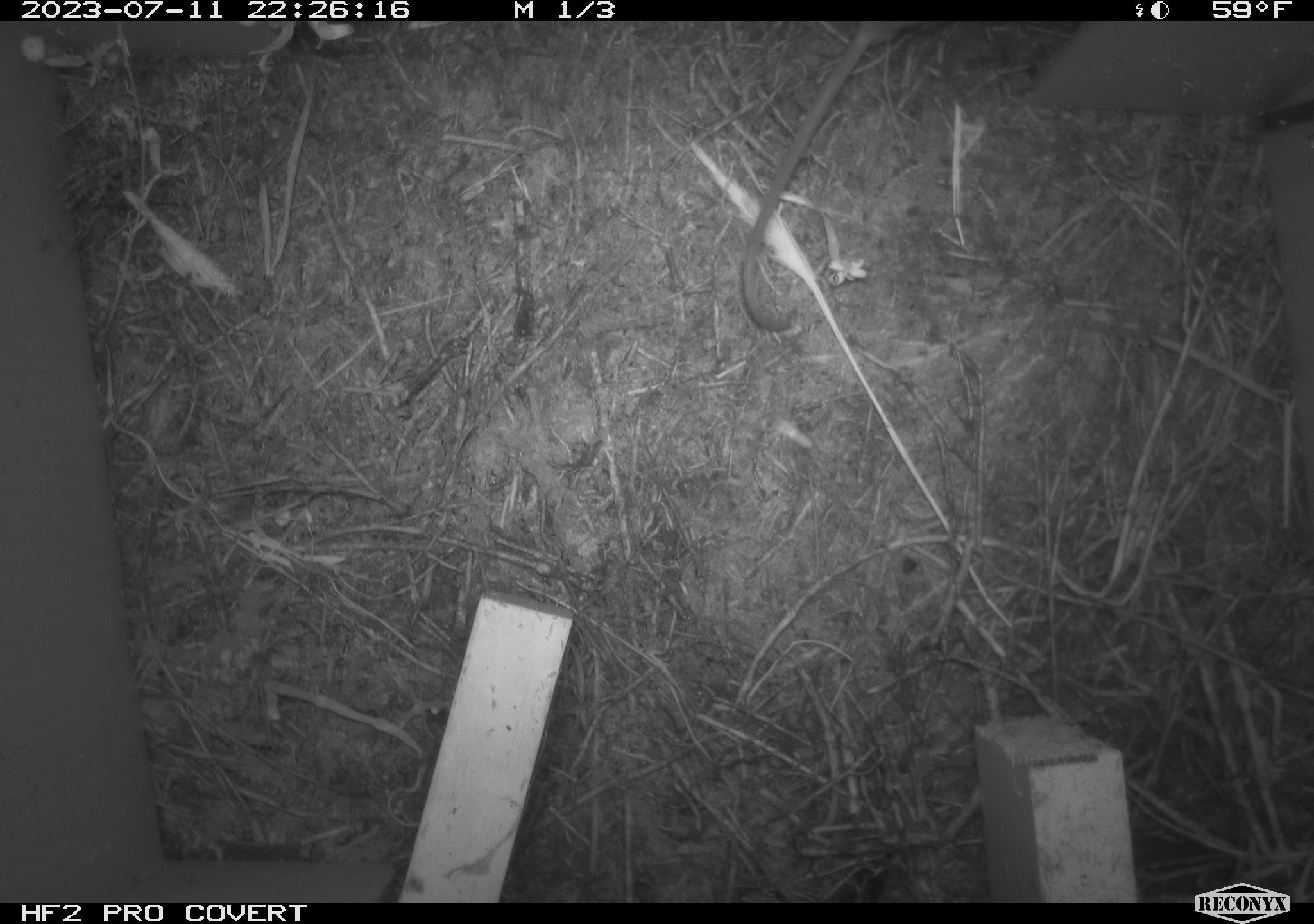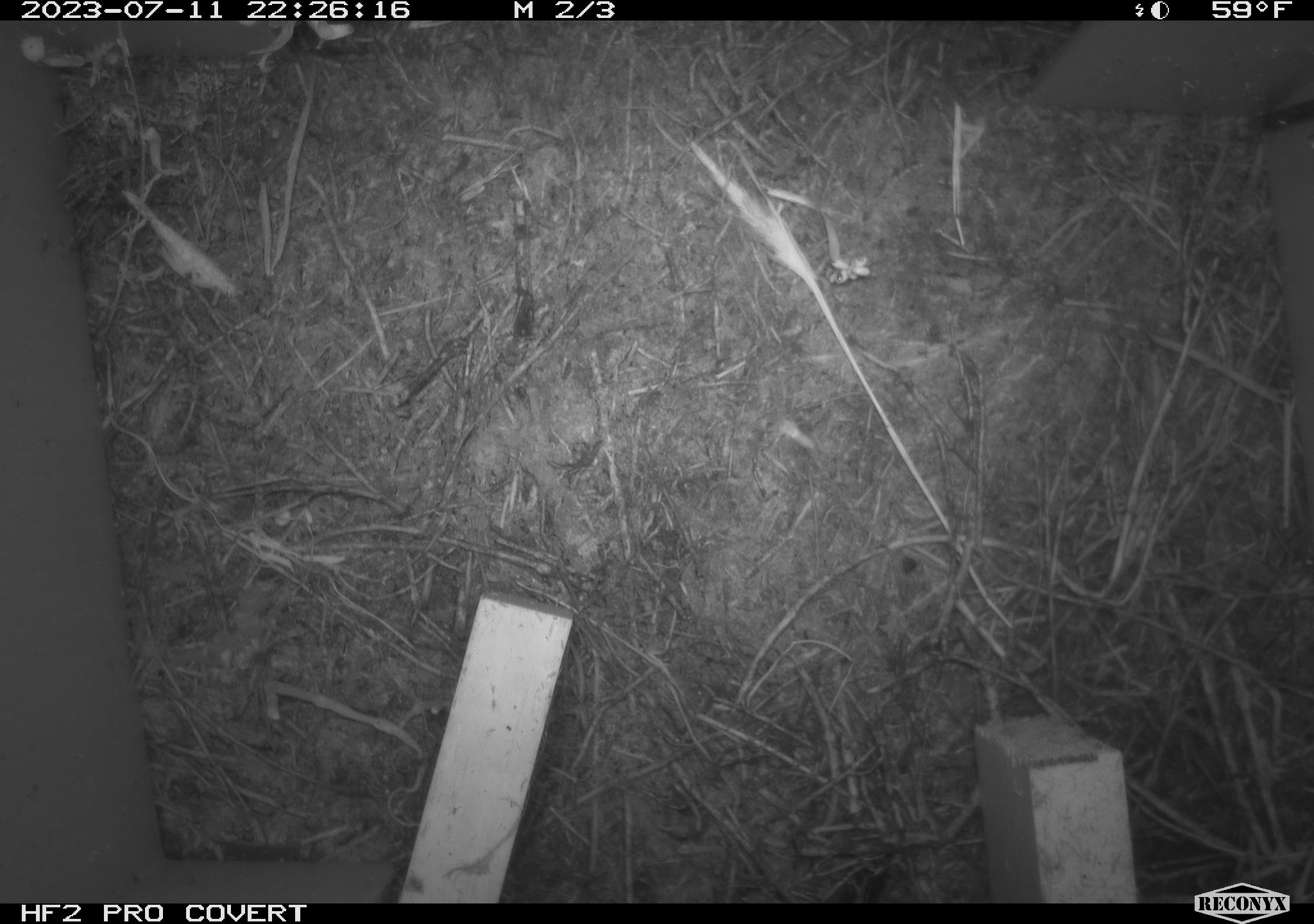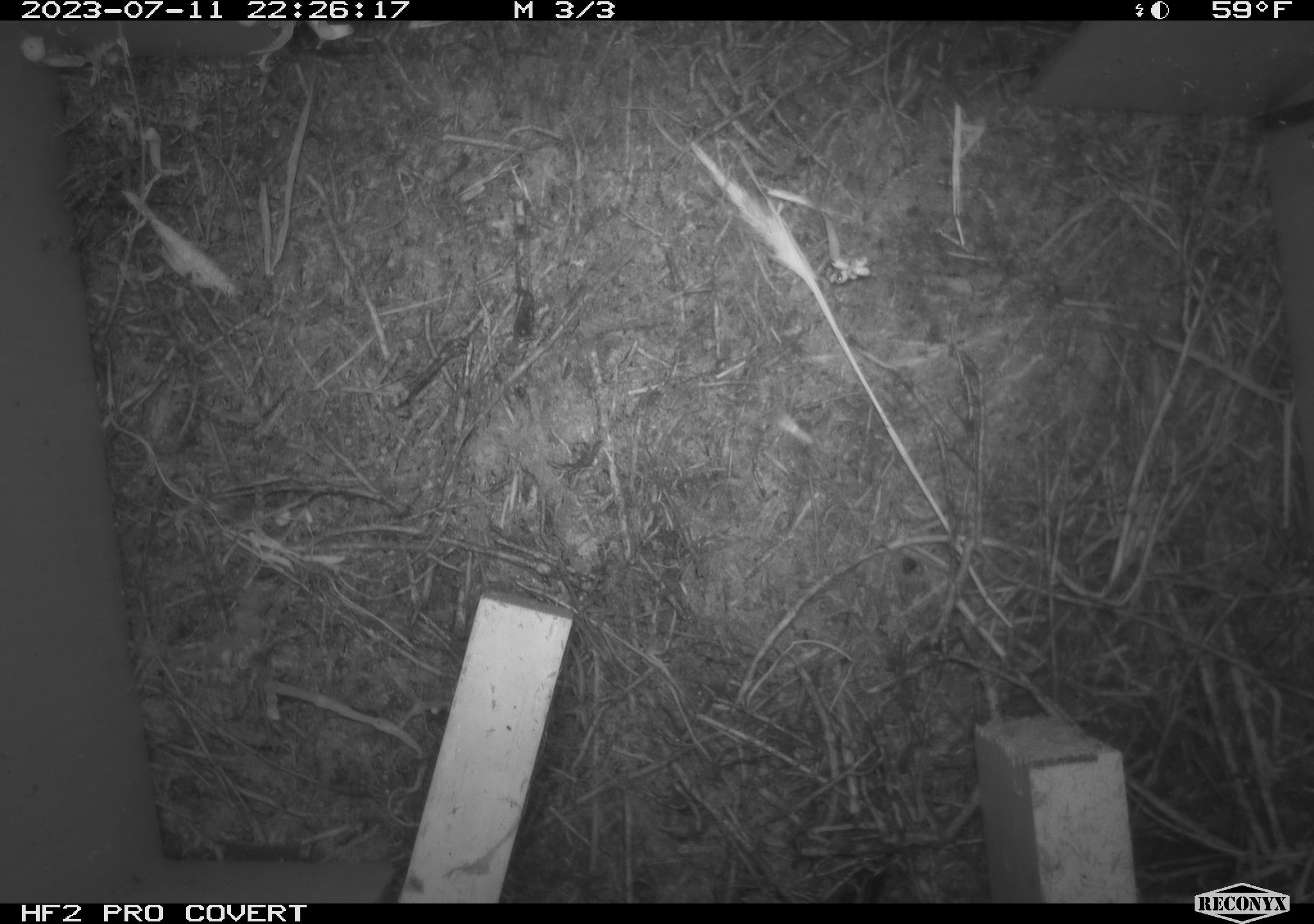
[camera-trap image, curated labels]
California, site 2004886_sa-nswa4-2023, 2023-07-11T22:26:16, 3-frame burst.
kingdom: Animalia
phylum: Chordata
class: Mammalia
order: Rodentia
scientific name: Rodentia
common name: mouse species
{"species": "mouse species (Rodentia)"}